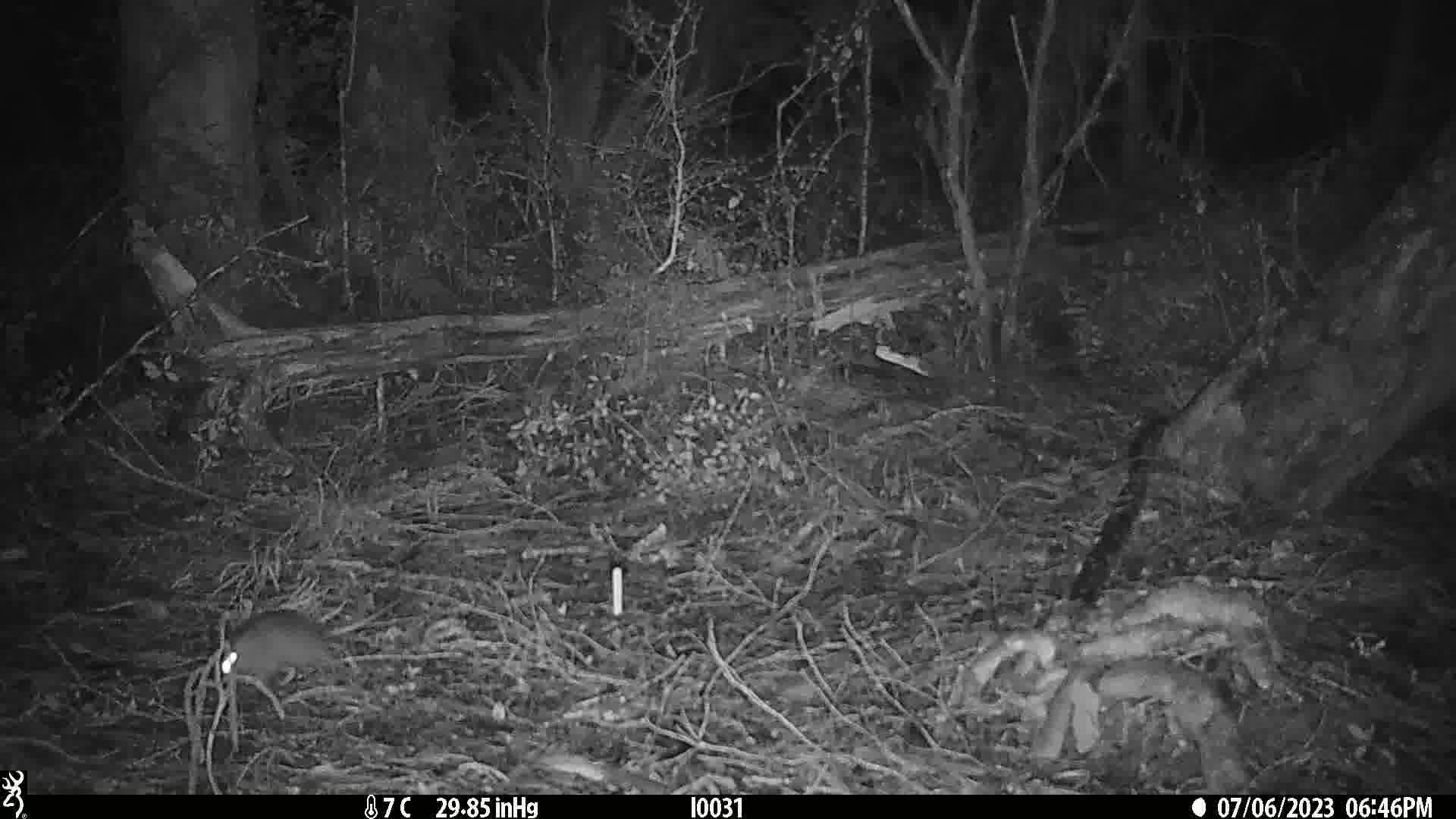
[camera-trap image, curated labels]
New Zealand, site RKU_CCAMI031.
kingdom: Animalia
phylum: Chordata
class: Mammalia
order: Rodentia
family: Muridae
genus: Rattus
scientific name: Rattus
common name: rat